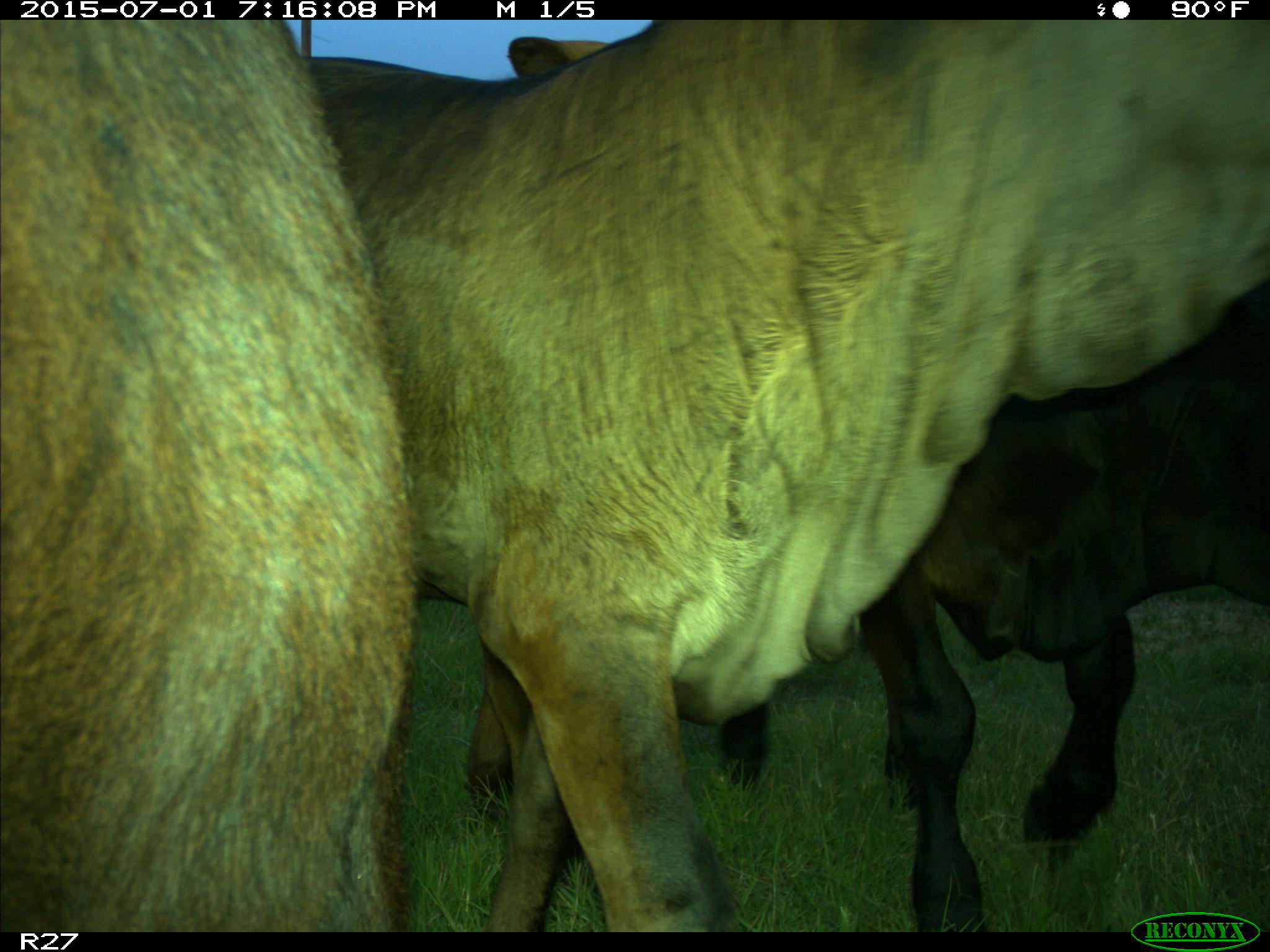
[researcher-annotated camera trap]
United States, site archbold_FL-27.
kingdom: Animalia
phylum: Chordata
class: Mammalia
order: Artiodactyla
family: Bovidae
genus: Bos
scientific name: Bos taurus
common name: domestic cow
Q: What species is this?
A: Bos taurus (domestic cow).